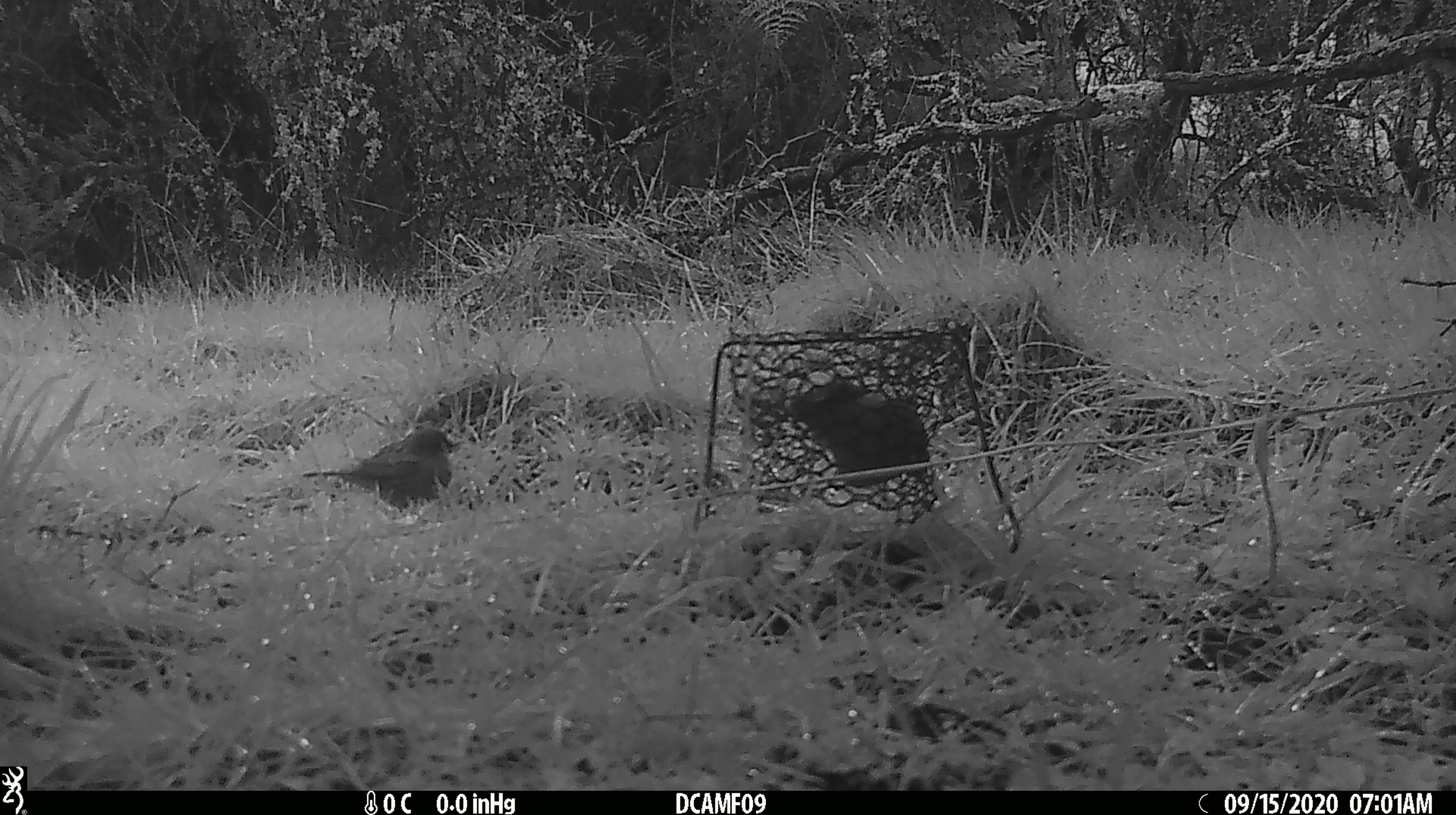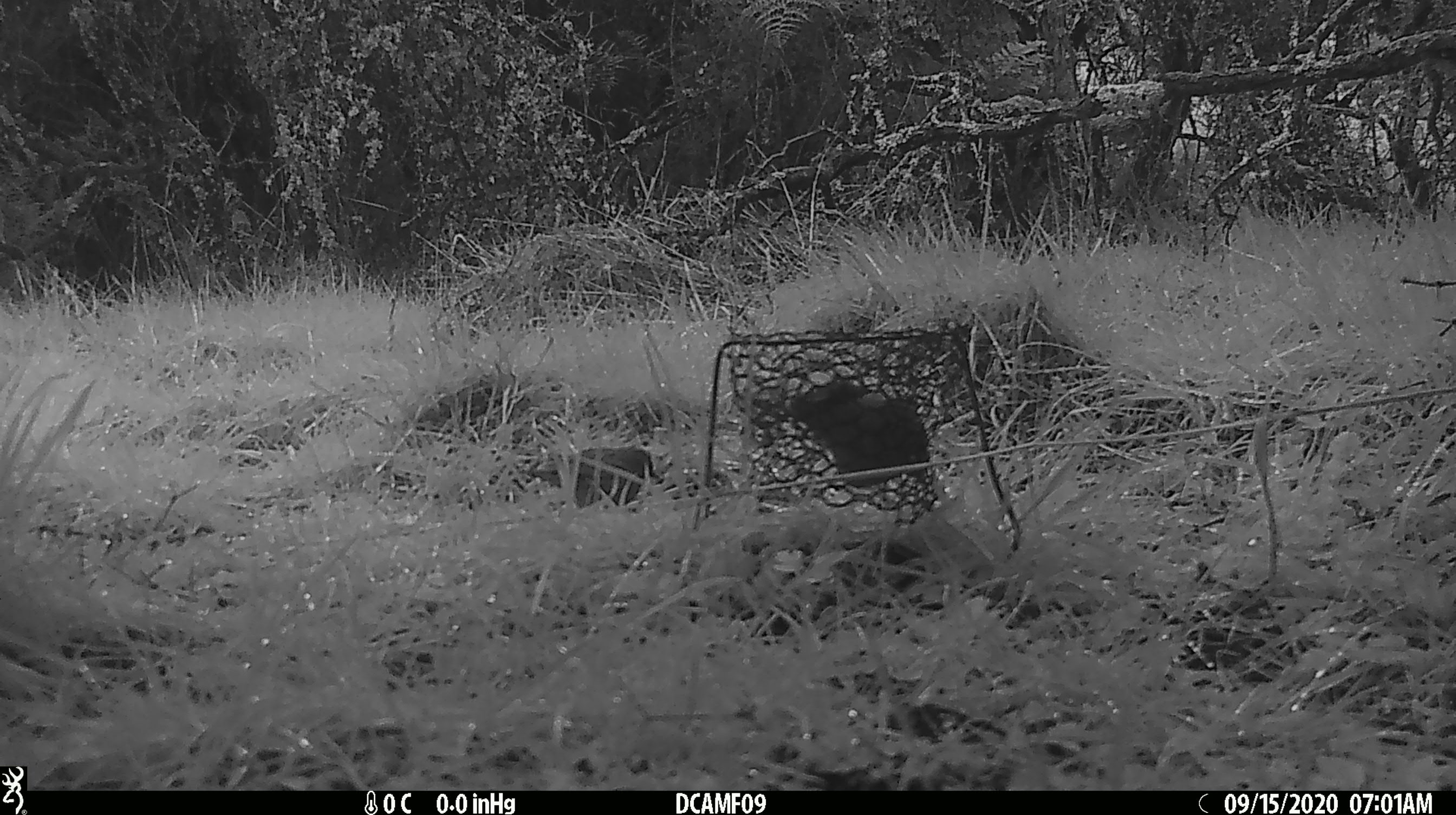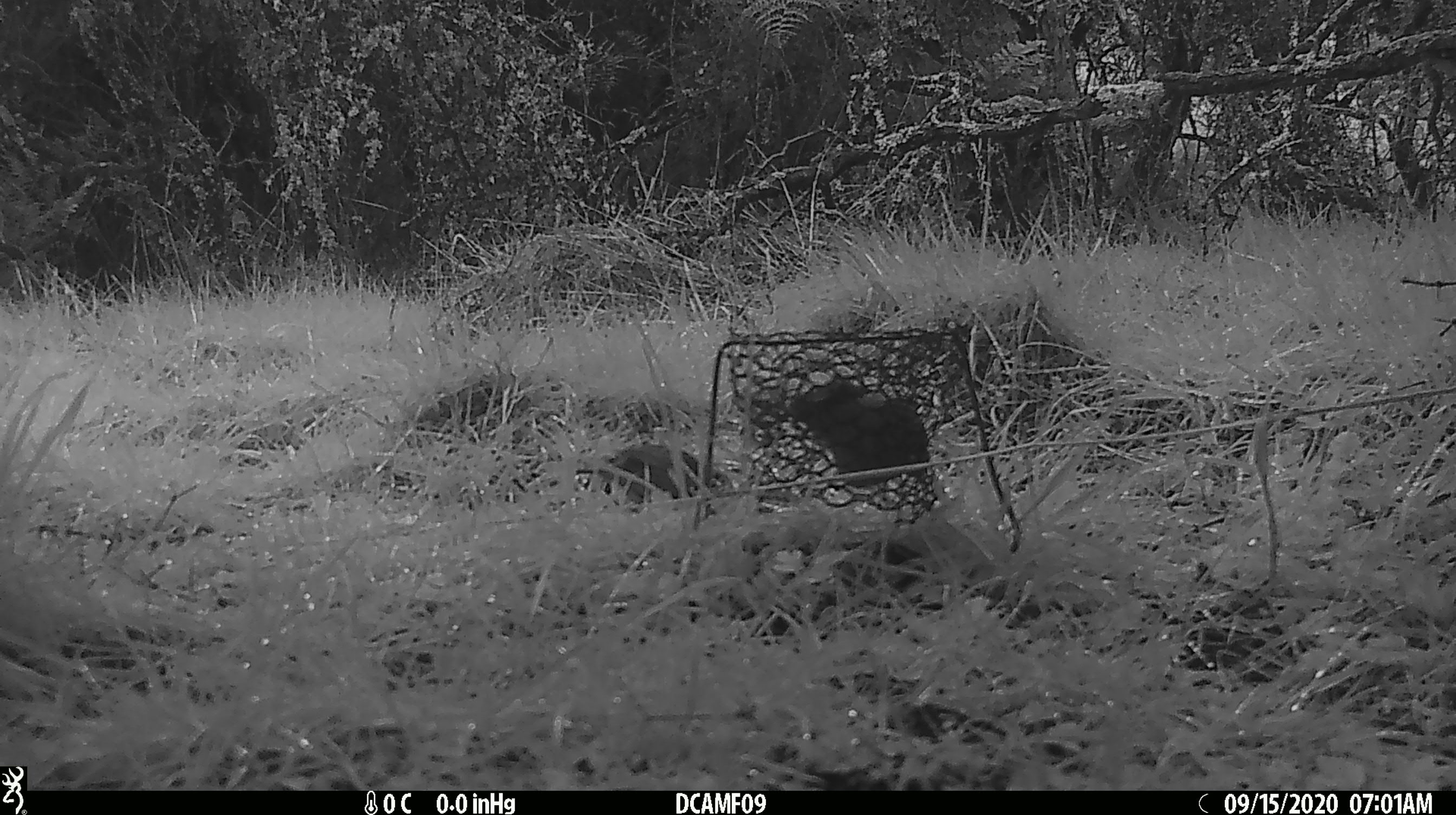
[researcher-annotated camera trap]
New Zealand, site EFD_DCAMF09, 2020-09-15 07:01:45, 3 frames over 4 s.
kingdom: Animalia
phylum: Chordata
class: Aves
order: Passeriformes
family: Prunellidae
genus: Prunella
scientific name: Prunella modularis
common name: dunnock